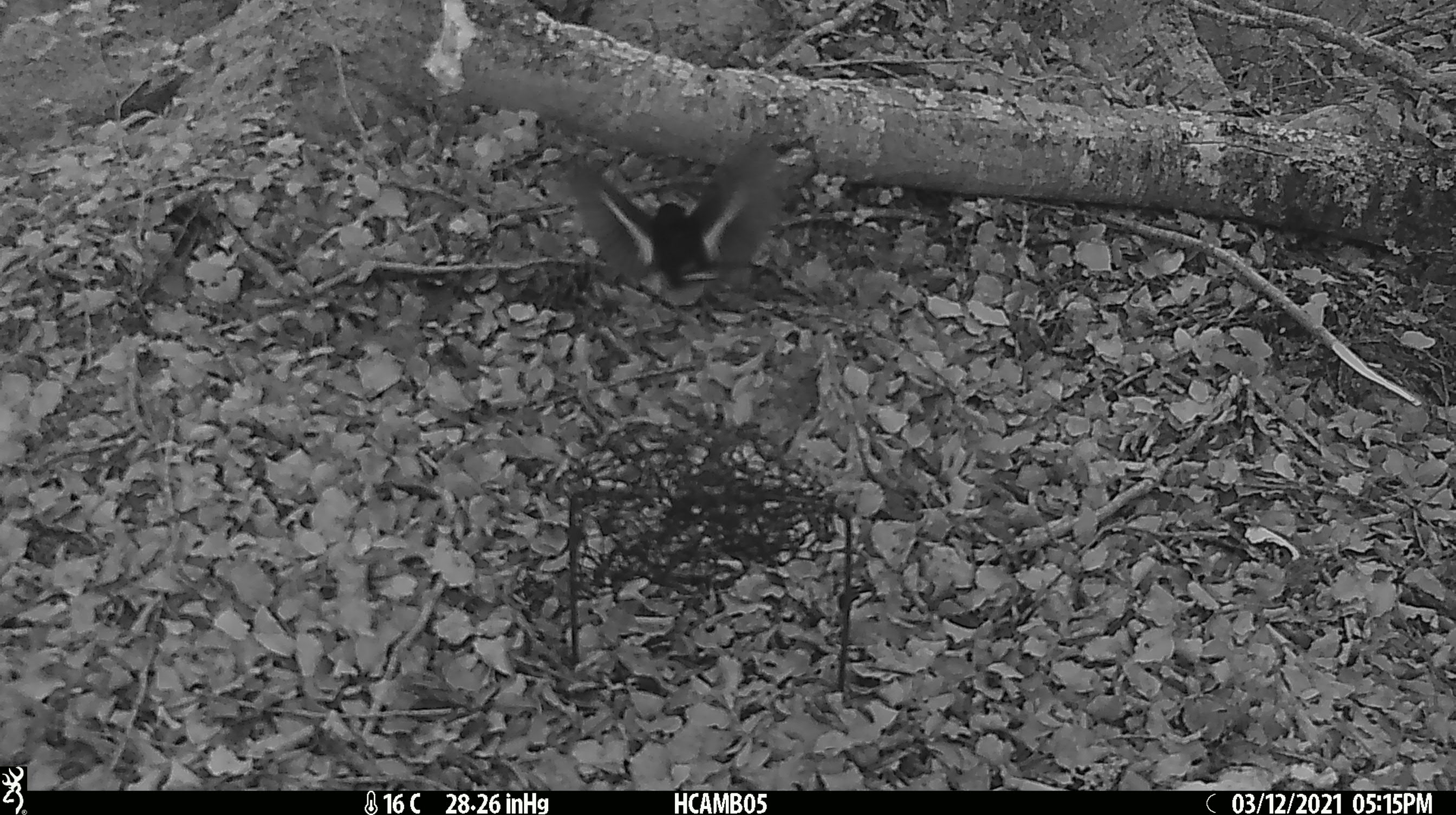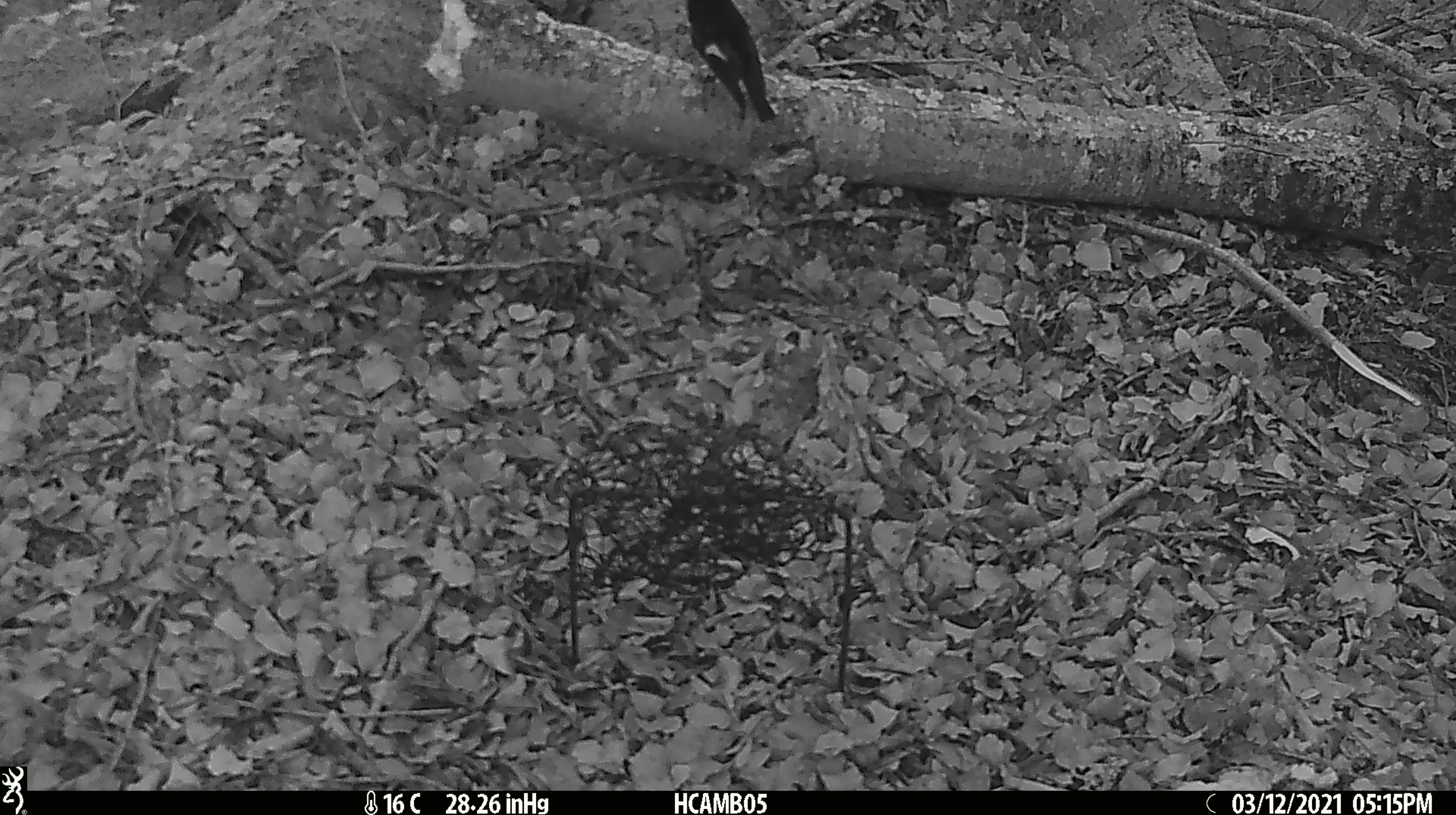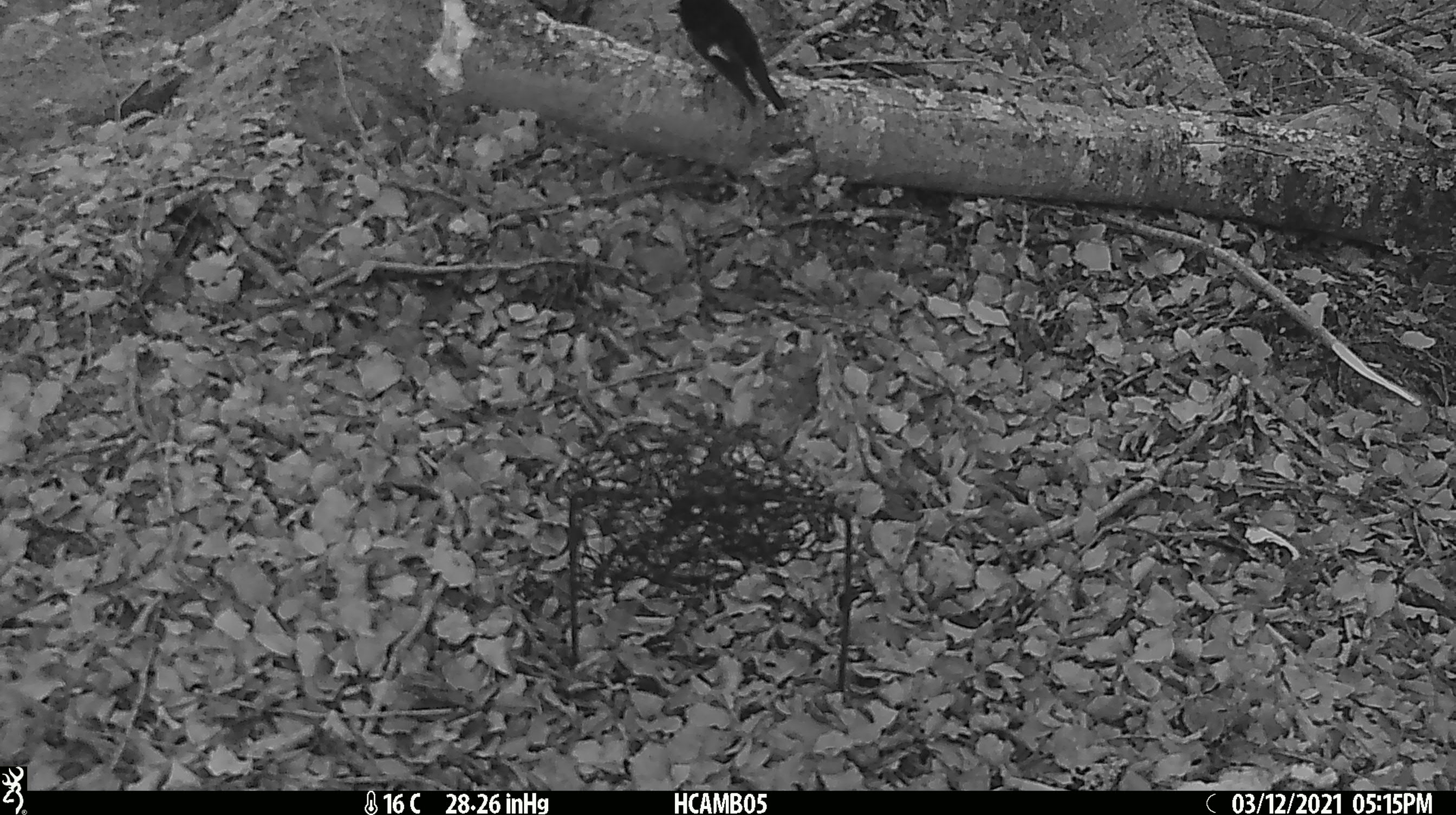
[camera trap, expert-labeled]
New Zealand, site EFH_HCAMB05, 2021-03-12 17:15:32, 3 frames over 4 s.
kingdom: Animalia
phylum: Chordata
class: Aves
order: Passeriformes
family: Petroicidae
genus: Petroica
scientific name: Petroica macrocephala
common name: tomtit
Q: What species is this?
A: Tomtit (Petroica macrocephala).